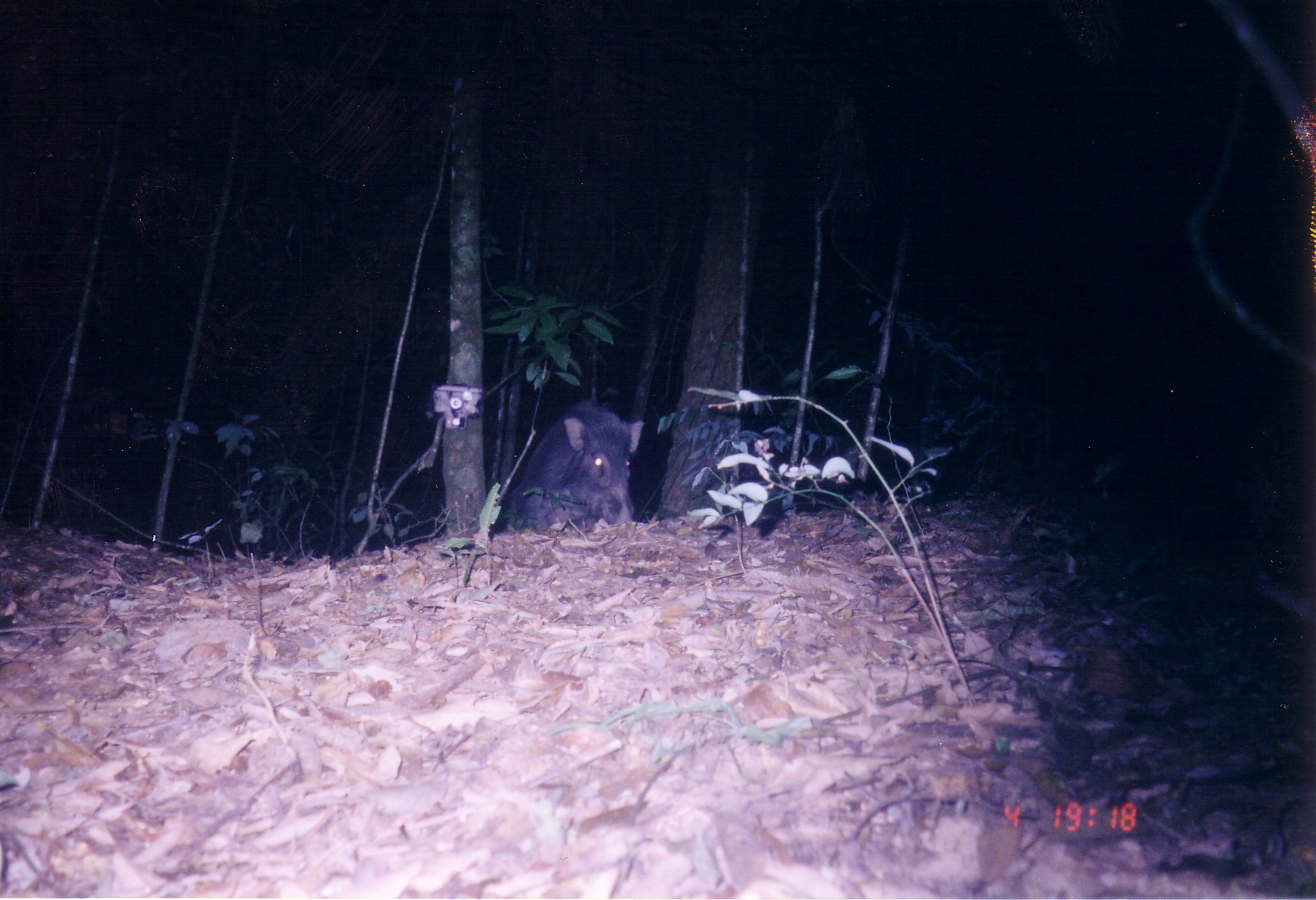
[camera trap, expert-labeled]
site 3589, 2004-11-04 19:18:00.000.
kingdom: Animalia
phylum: Chordata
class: Mammalia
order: Artiodactyla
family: Suidae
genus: Sus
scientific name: Sus scrofa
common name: wild boar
Sus scrofa (wild boar), count 1.